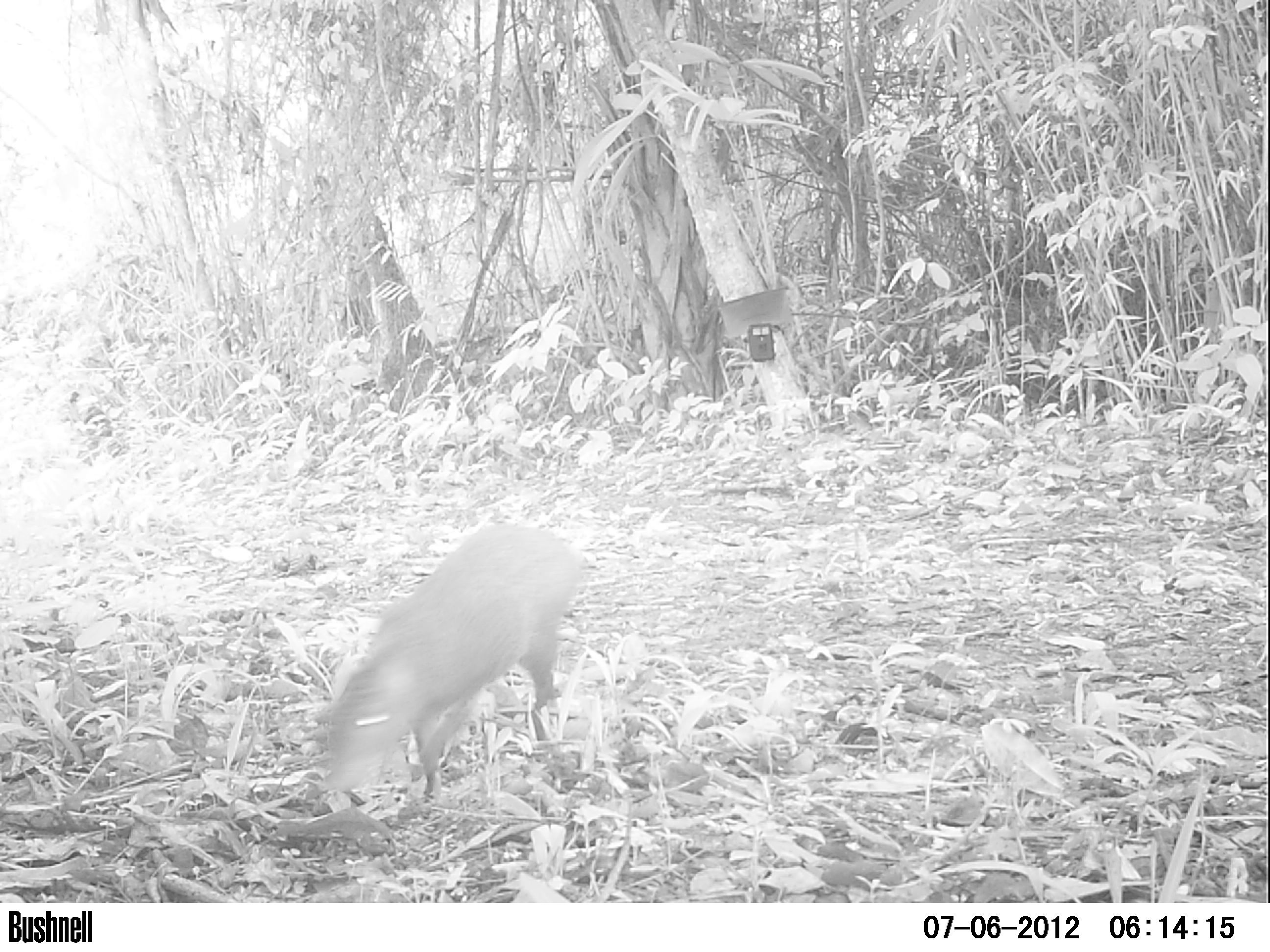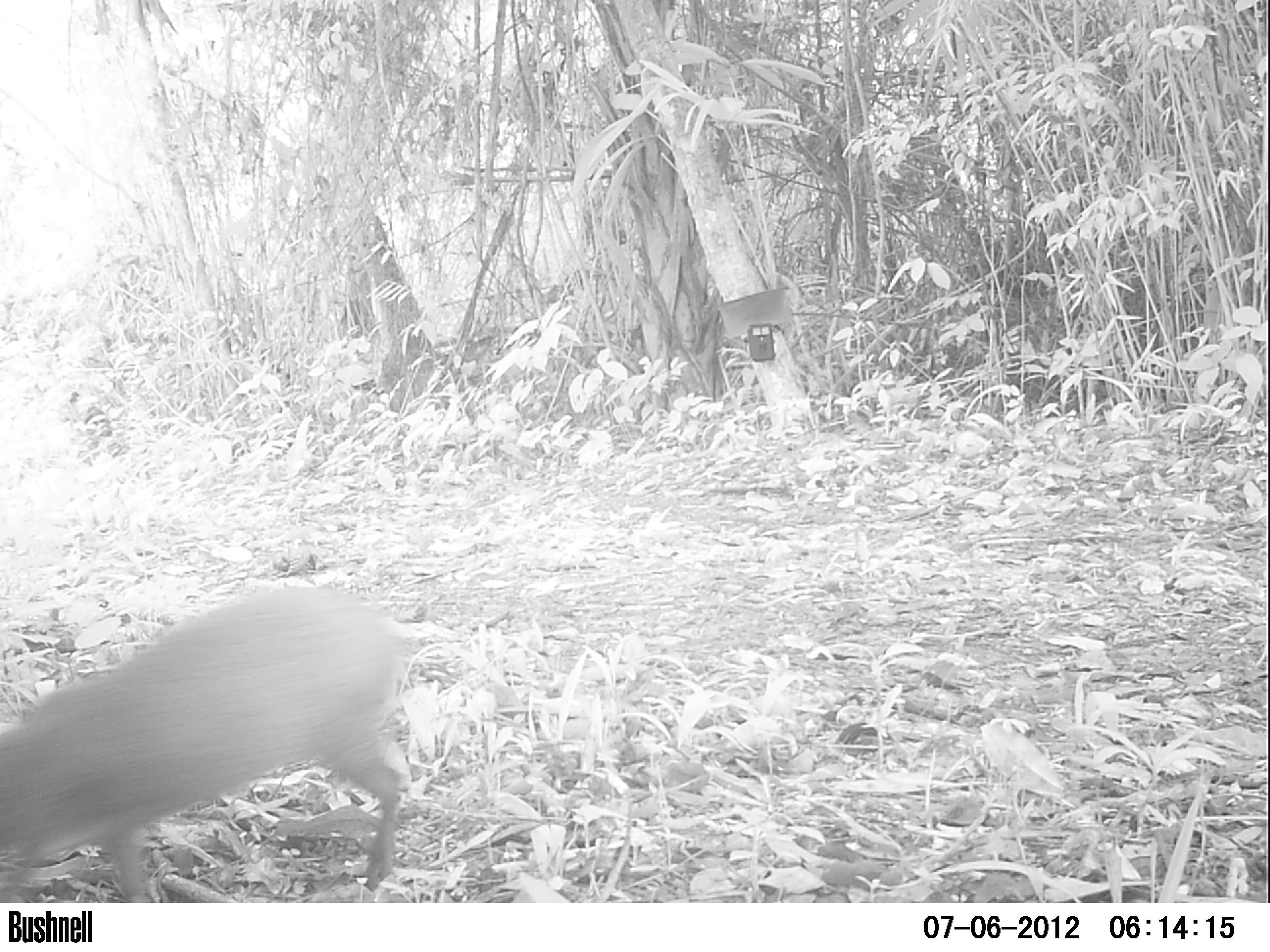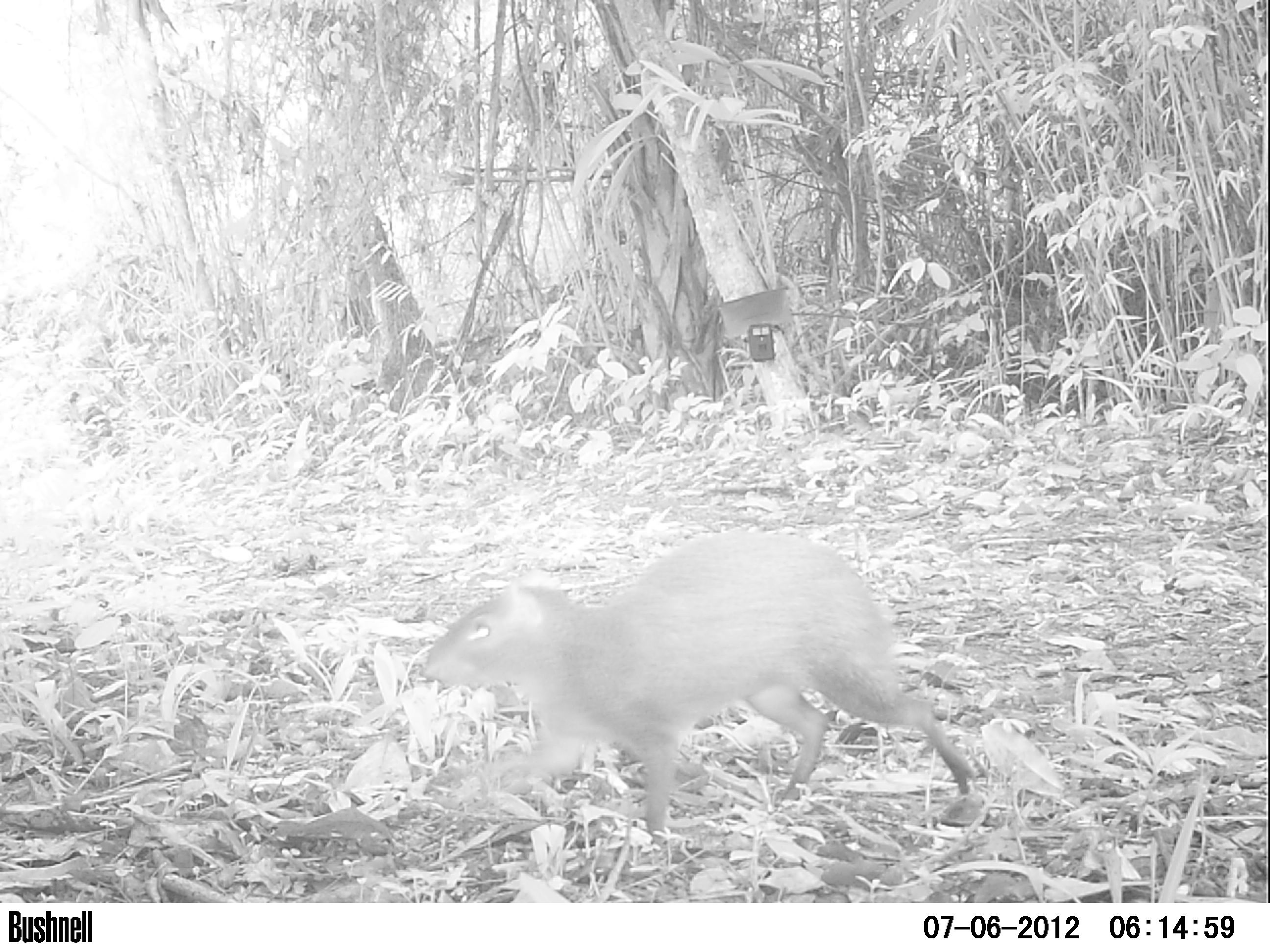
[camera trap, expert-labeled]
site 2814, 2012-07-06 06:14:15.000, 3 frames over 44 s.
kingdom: Animalia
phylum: Chordata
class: Mammalia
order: Rodentia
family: Dasyproctidae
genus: Dasyprocta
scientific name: Dasyprocta punctata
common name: central american agouti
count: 1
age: adult